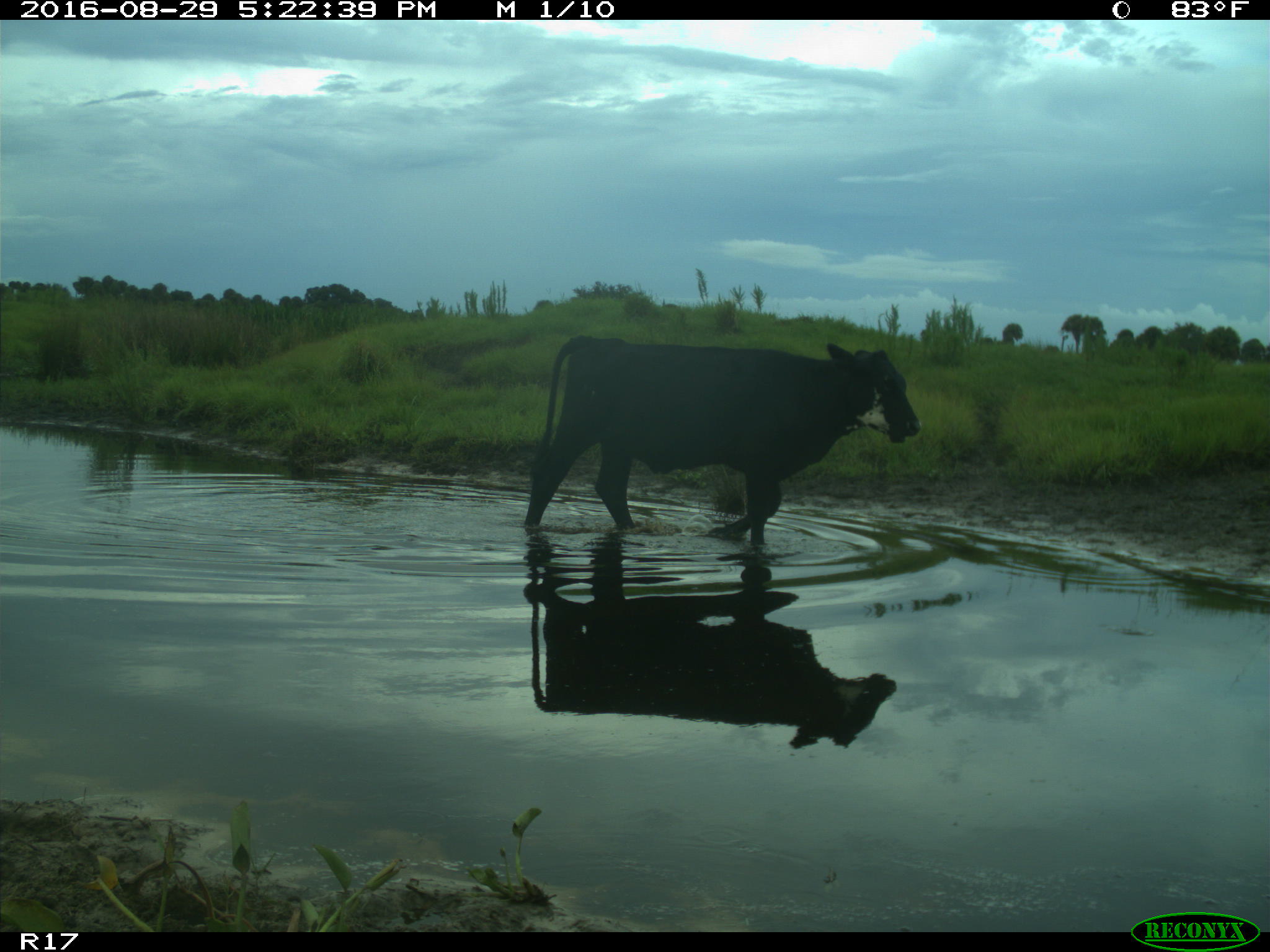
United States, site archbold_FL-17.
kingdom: Animalia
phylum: Chordata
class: Mammalia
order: Artiodactyla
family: Bovidae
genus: Bos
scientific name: Bos taurus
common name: domestic cow